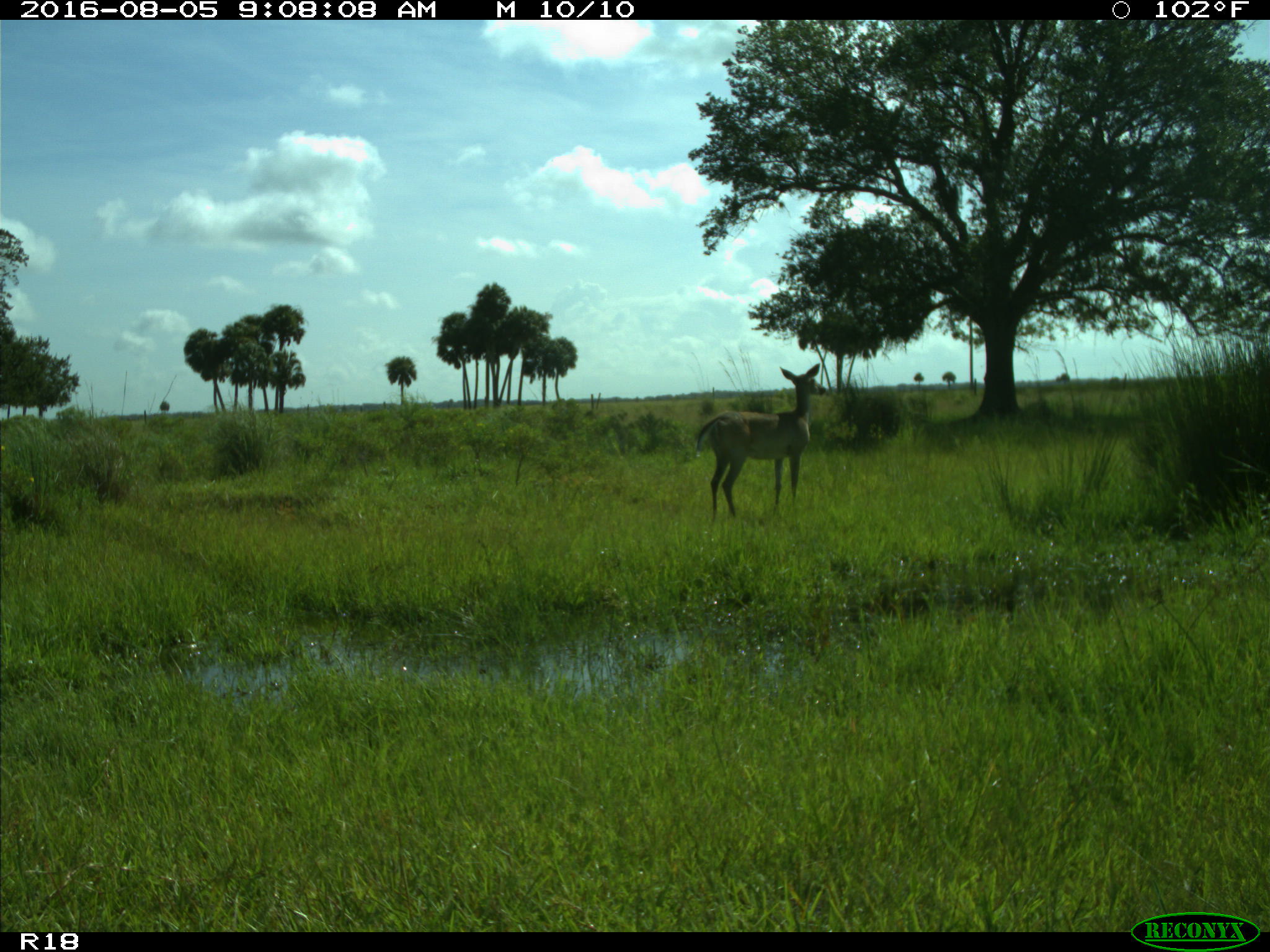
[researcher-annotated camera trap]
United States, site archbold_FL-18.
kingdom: Animalia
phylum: Chordata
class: Mammalia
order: Artiodactyla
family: Cervidae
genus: Odocoileus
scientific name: Odocoileus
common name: deer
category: unidentified deer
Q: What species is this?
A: Unidentified deer (deer) (Odocoileus).